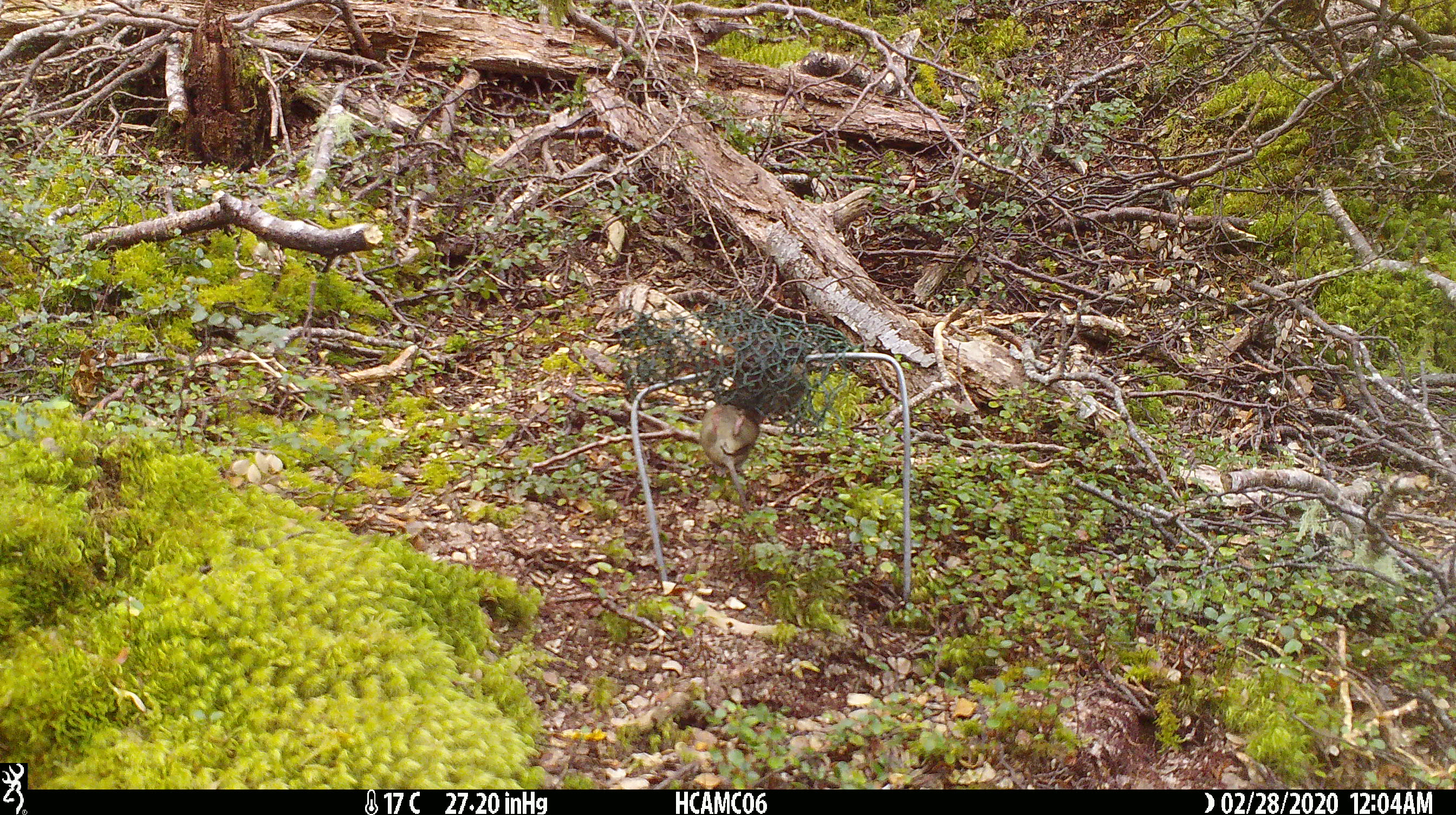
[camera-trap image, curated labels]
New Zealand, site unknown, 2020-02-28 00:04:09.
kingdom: Animalia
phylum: Chordata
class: Mammalia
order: Rodentia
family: Muridae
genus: Mus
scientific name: Mus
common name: mouse